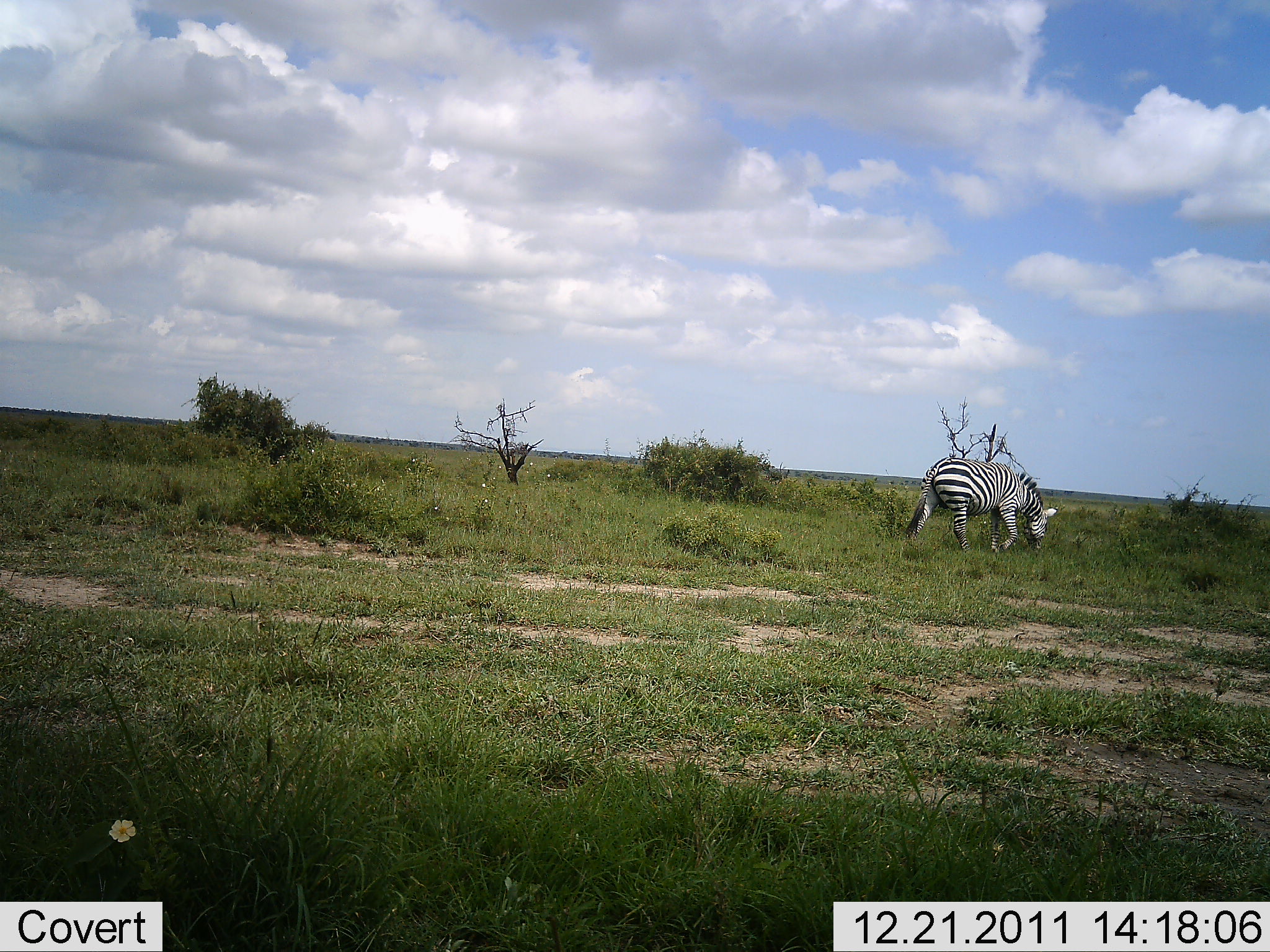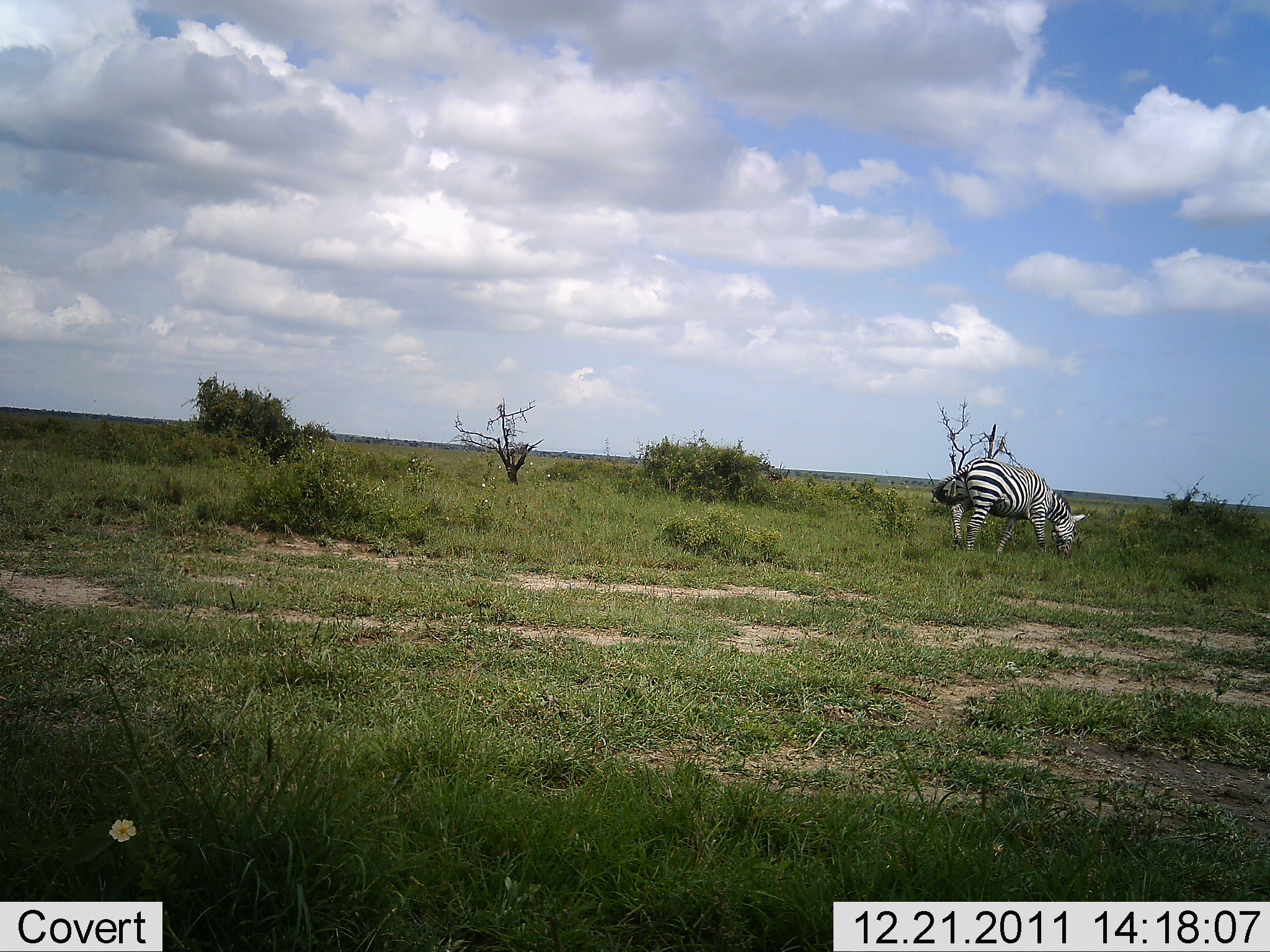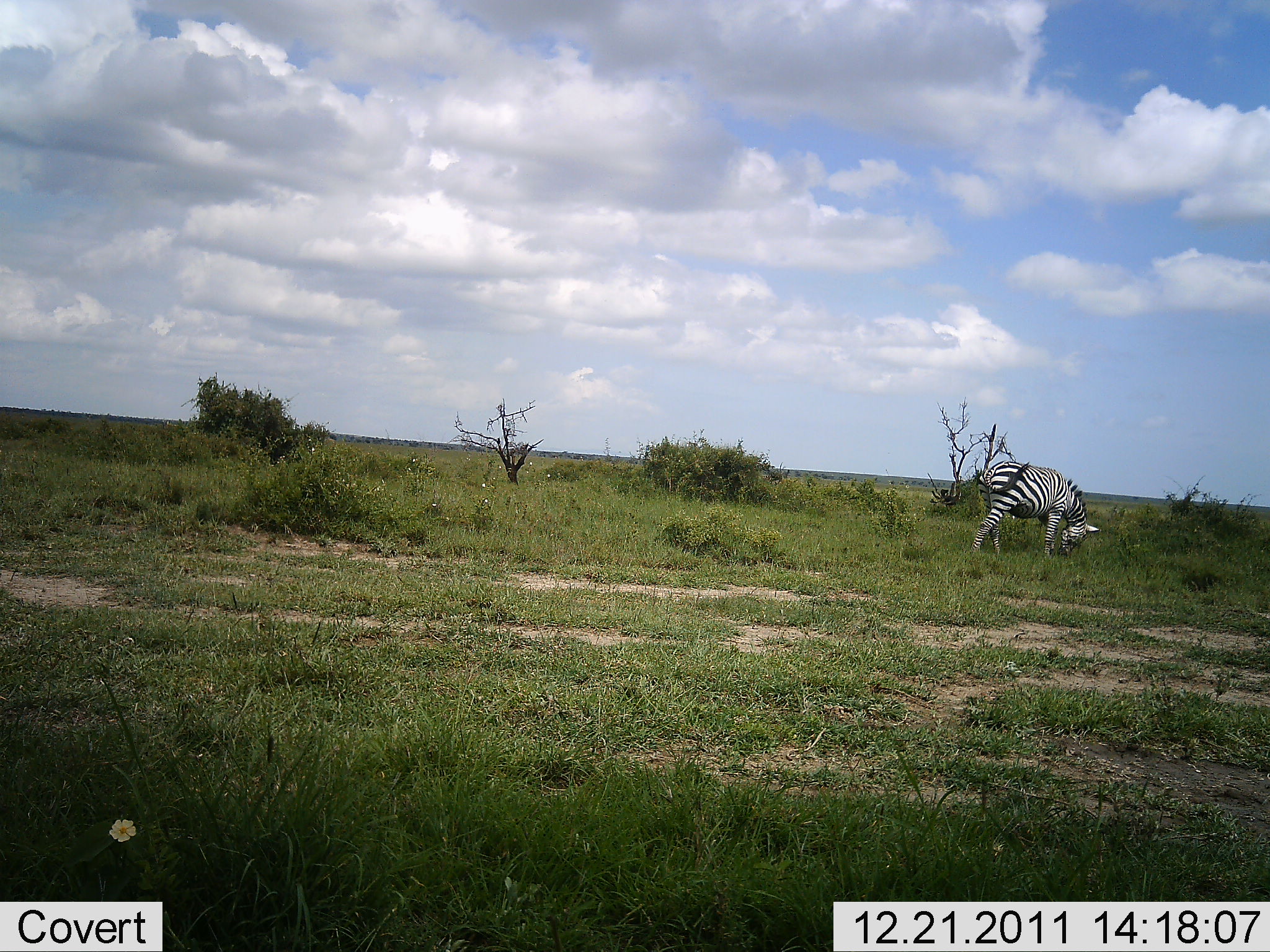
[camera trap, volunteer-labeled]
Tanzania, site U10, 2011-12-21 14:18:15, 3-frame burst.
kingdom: Animalia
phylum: Chordata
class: Mammalia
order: Perissodactyla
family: Equidae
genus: Equus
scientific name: Equus quagga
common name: plains zebra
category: zebra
Zebra (plains zebra) (Equus quagga), count 1. Behavior (volunteer vote fractions): standing 25%, resting 0%, moving 17%, interacting 0%. Young present (vote fraction): 0%. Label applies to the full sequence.